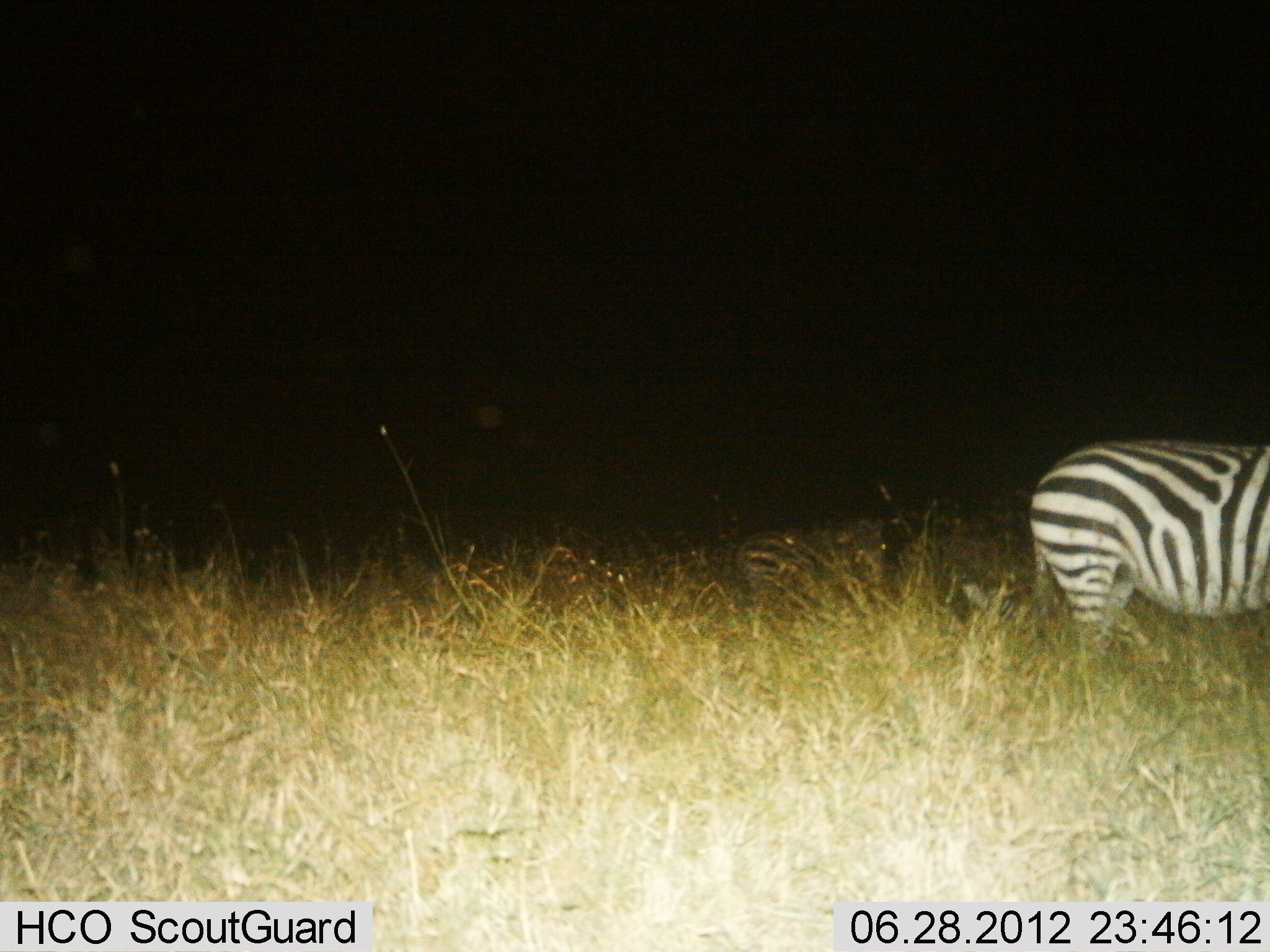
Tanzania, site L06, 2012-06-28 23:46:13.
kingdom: Animalia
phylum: Chordata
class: Mammalia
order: Perissodactyla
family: Equidae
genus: Equus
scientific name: Equus quagga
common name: plains zebra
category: zebra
Zebra (plains zebra) (Equus quagga), count 2. Behavior (volunteer vote fractions): standing 100%, resting 10%, moving 0%, interacting 0%. Young present (vote fraction): 0%. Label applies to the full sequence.